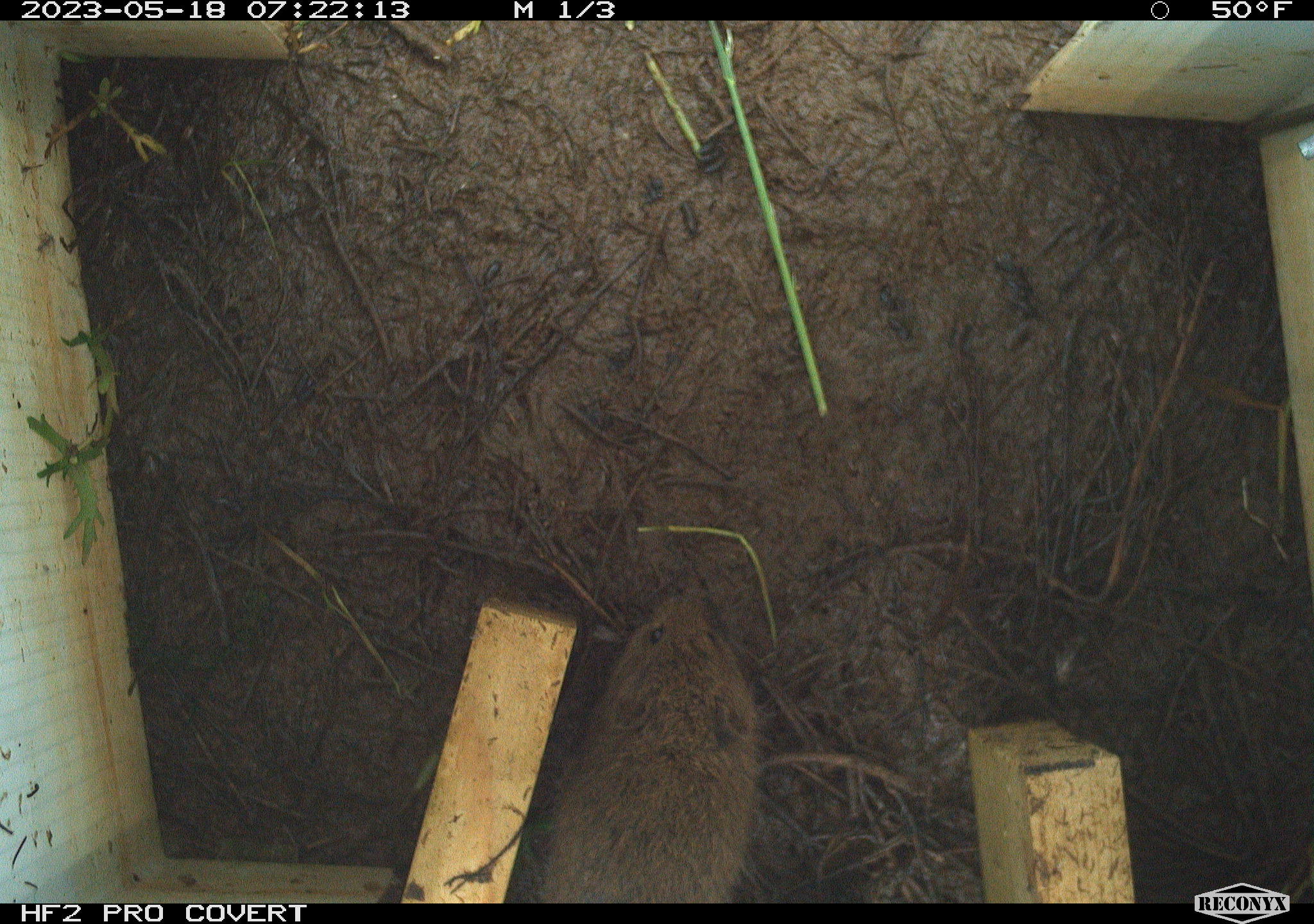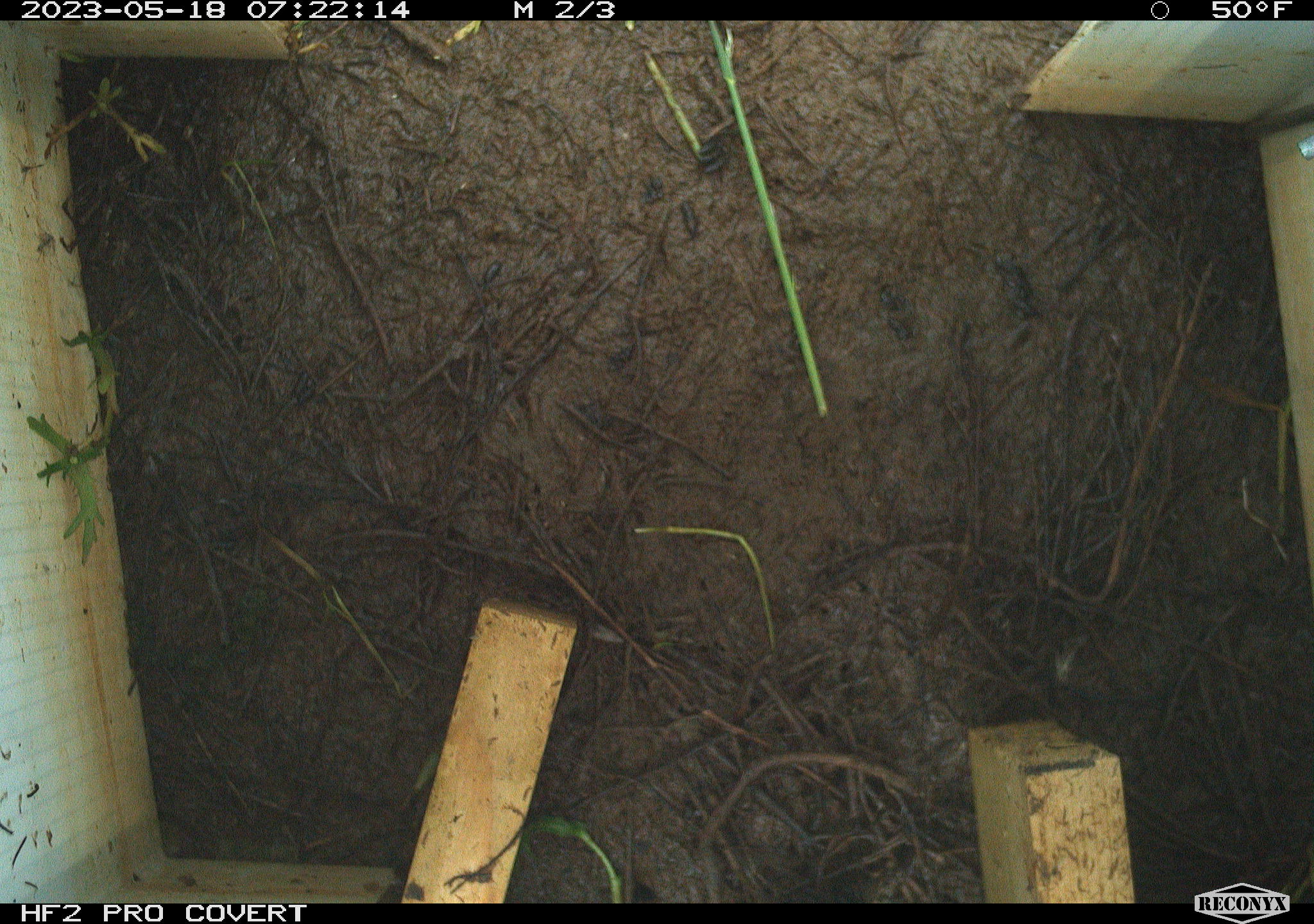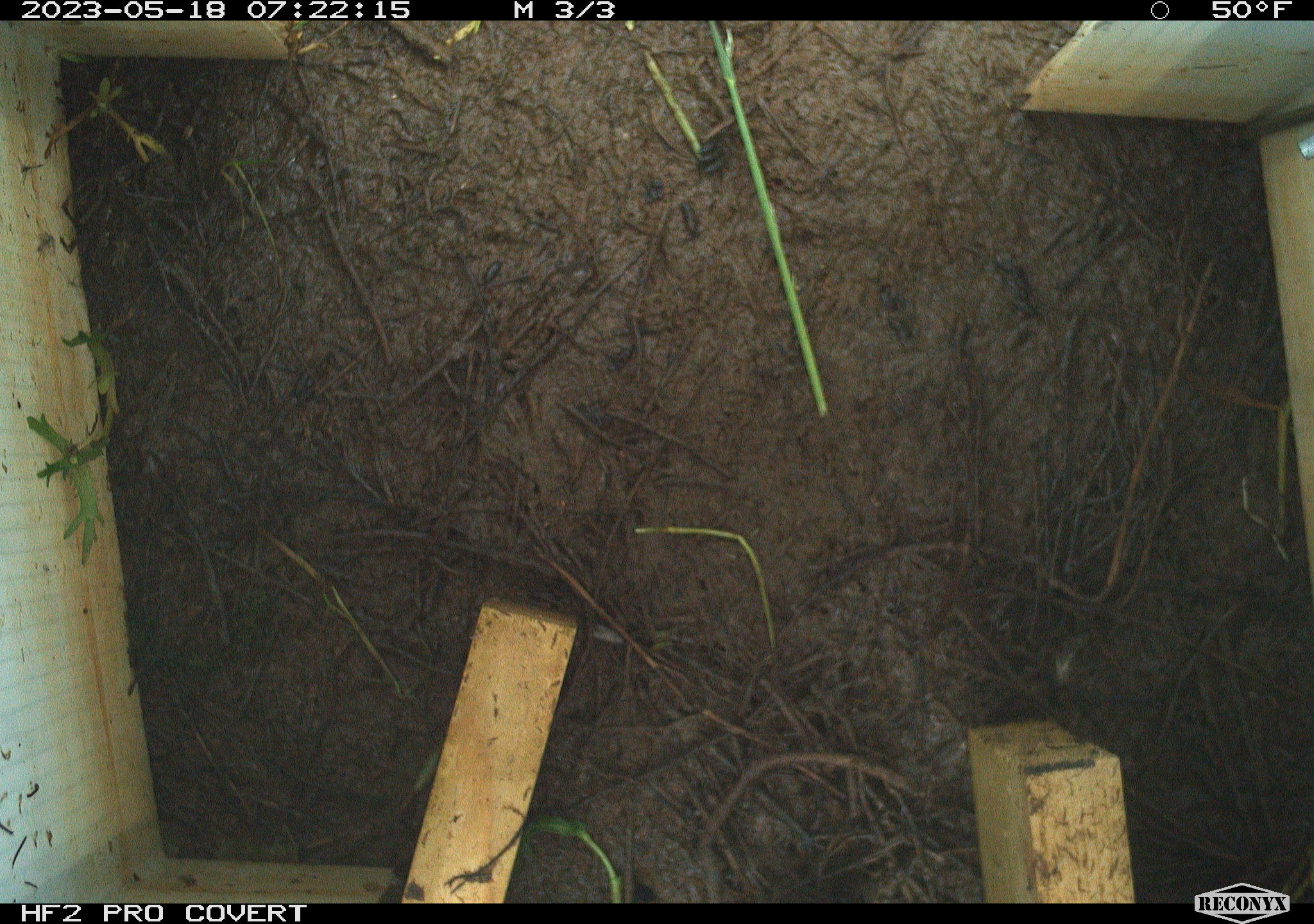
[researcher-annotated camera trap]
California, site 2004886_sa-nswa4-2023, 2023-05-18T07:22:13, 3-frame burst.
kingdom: Animalia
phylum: Chordata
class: Mammalia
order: Rodentia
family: Cricetidae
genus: Microtus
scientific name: Microtus californicus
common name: california vole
California vole (Microtus californicus).